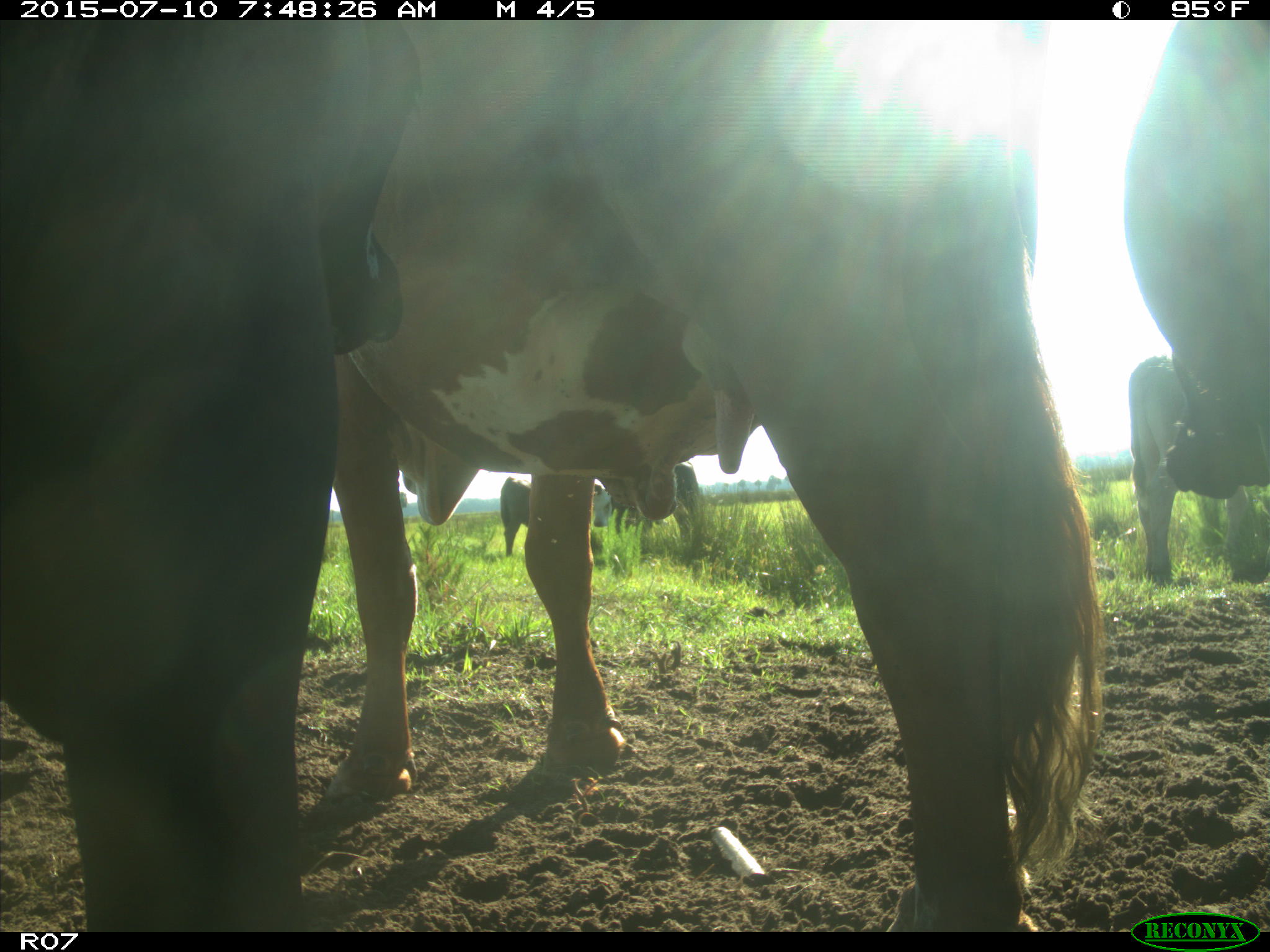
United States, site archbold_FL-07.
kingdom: Animalia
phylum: Chordata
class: Mammalia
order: Artiodactyla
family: Bovidae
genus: Bos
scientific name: Bos taurus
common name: domestic cow